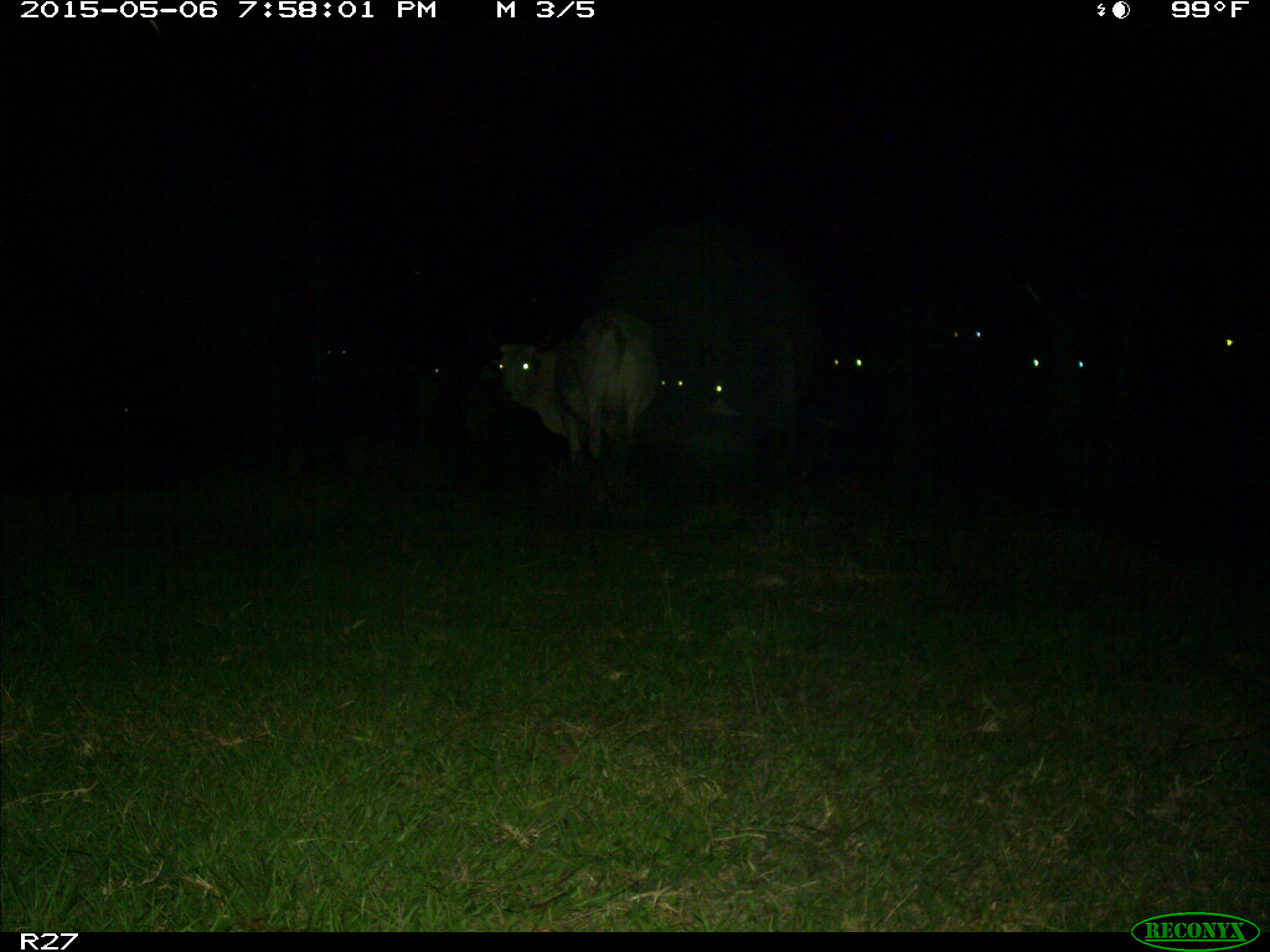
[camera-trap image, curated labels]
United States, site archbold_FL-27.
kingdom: Animalia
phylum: Chordata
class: Mammalia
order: Artiodactyla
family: Bovidae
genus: Bos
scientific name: Bos taurus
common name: domestic cow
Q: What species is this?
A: Bos taurus (domestic cow).